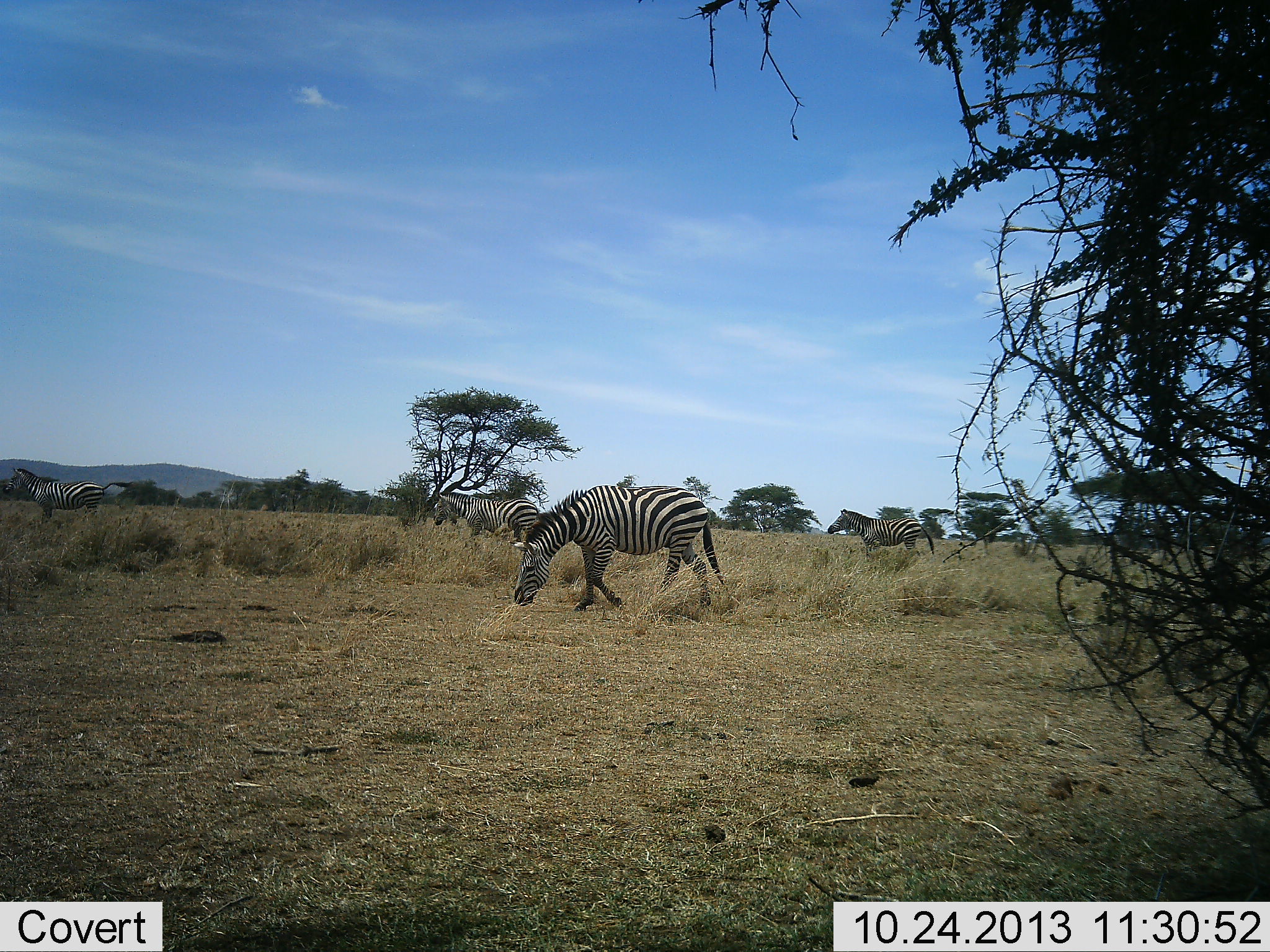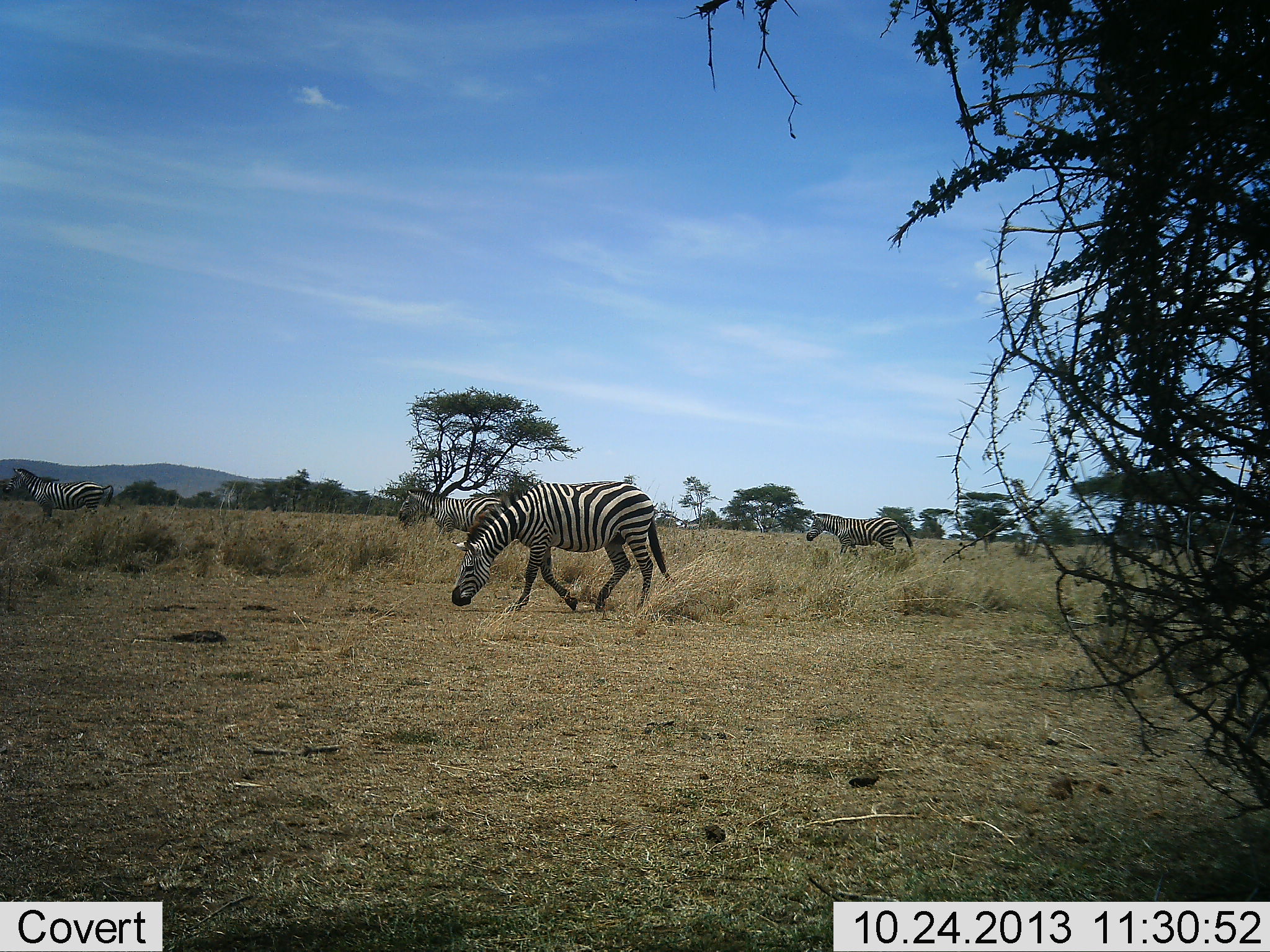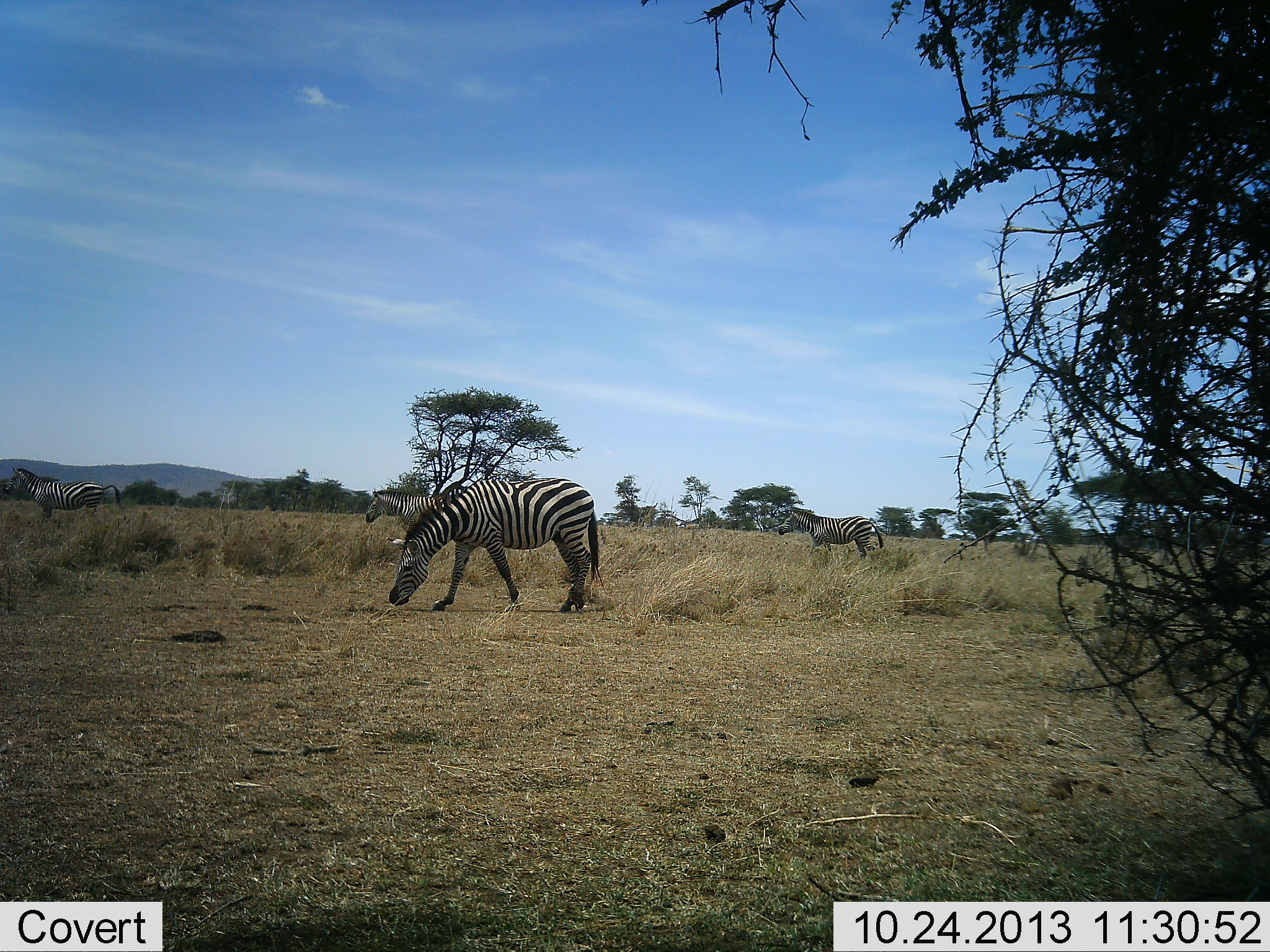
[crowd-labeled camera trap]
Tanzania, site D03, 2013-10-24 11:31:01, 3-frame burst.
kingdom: Animalia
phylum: Chordata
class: Mammalia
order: Perissodactyla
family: Equidae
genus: Equus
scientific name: Equus quagga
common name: plains zebra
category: zebra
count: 4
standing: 60%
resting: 0%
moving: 100%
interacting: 0%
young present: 0%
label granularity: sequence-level